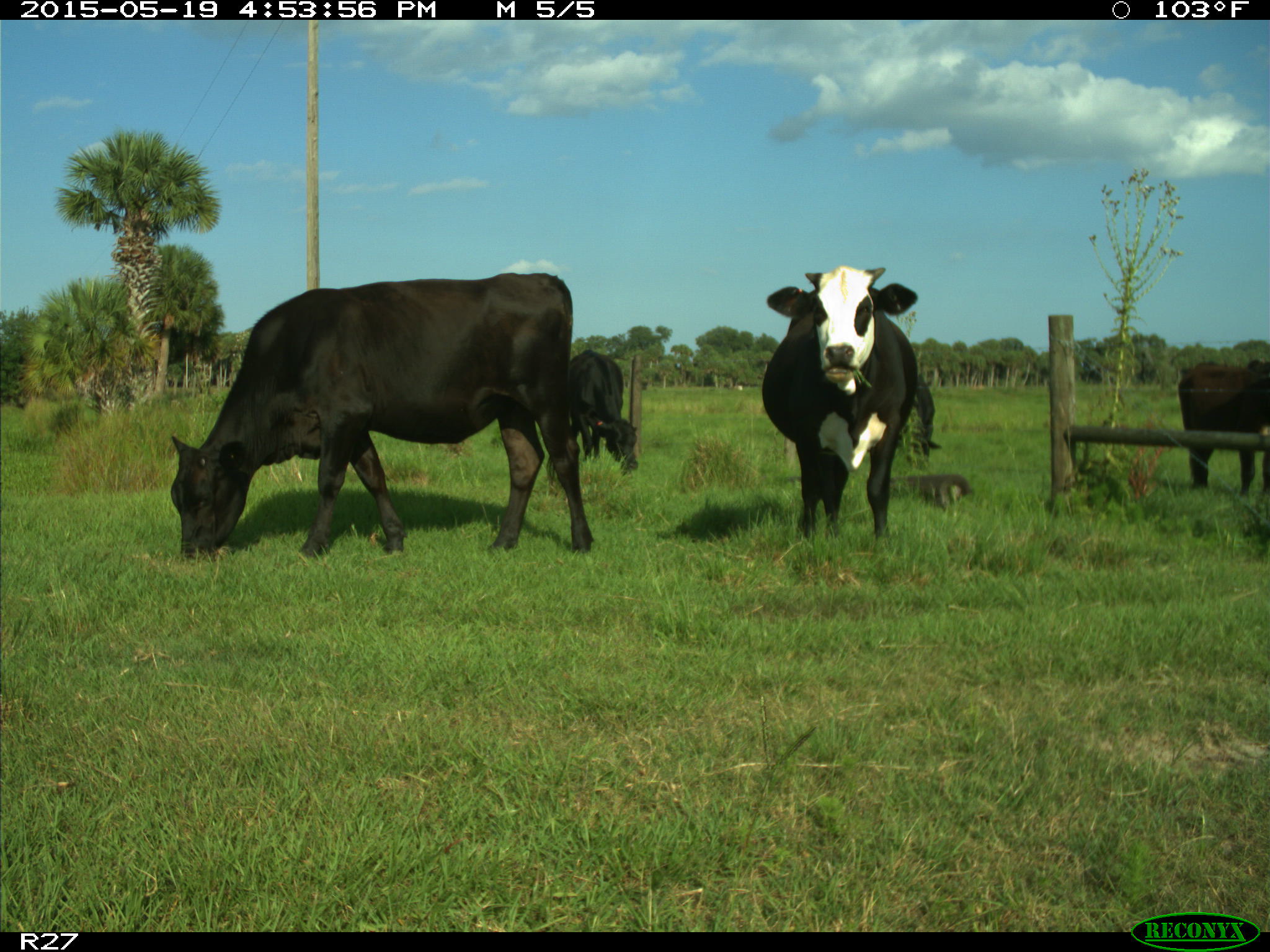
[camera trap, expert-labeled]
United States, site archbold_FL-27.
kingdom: Animalia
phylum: Chordata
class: Mammalia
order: Artiodactyla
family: Bovidae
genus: Bos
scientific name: Bos taurus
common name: domestic cow